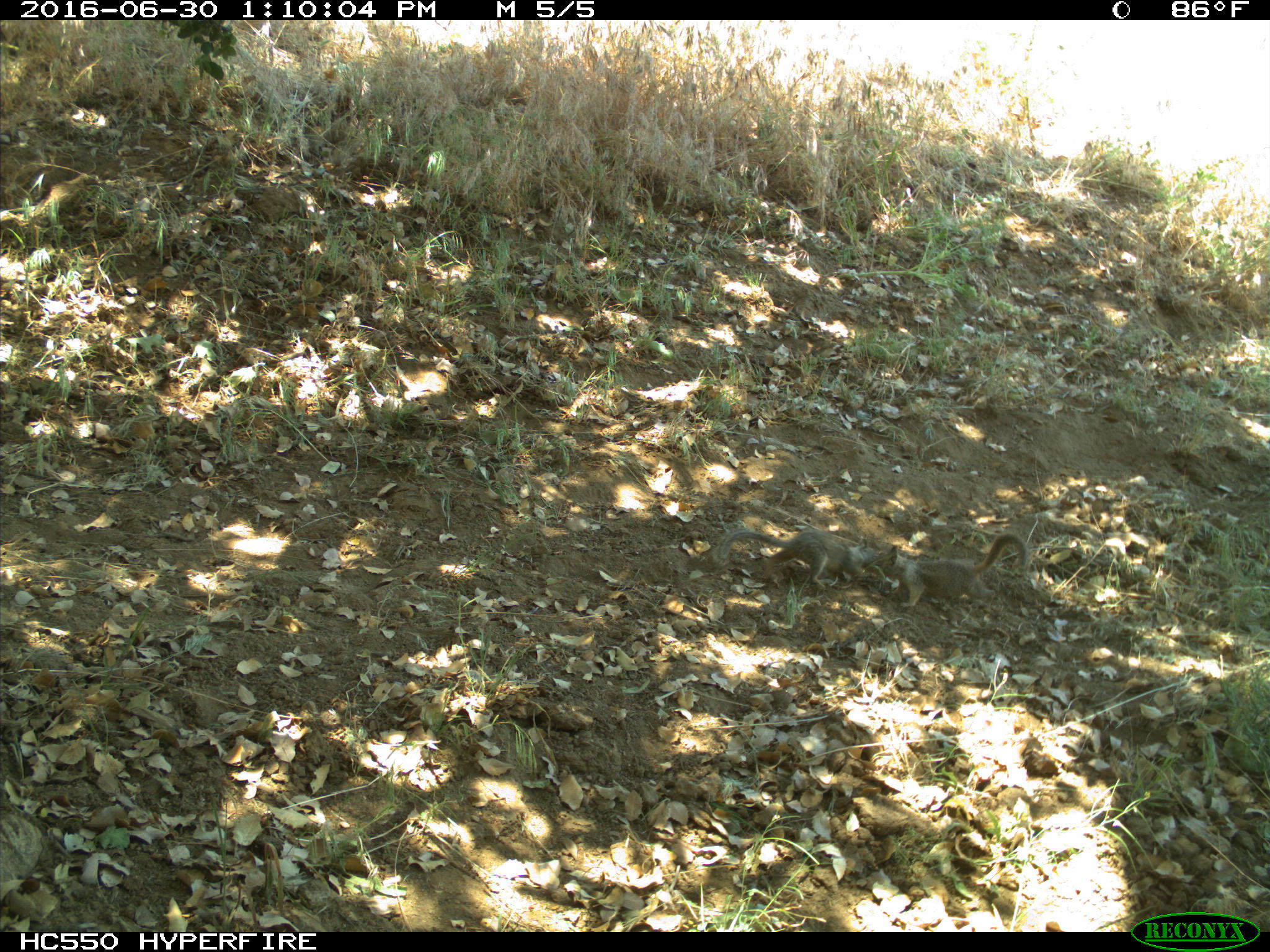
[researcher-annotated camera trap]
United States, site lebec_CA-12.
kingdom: Animalia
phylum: Chordata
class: Mammalia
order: Rodentia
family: Sciuridae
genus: Otospermophilus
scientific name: Otospermophilus beecheyi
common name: california ground squirrel